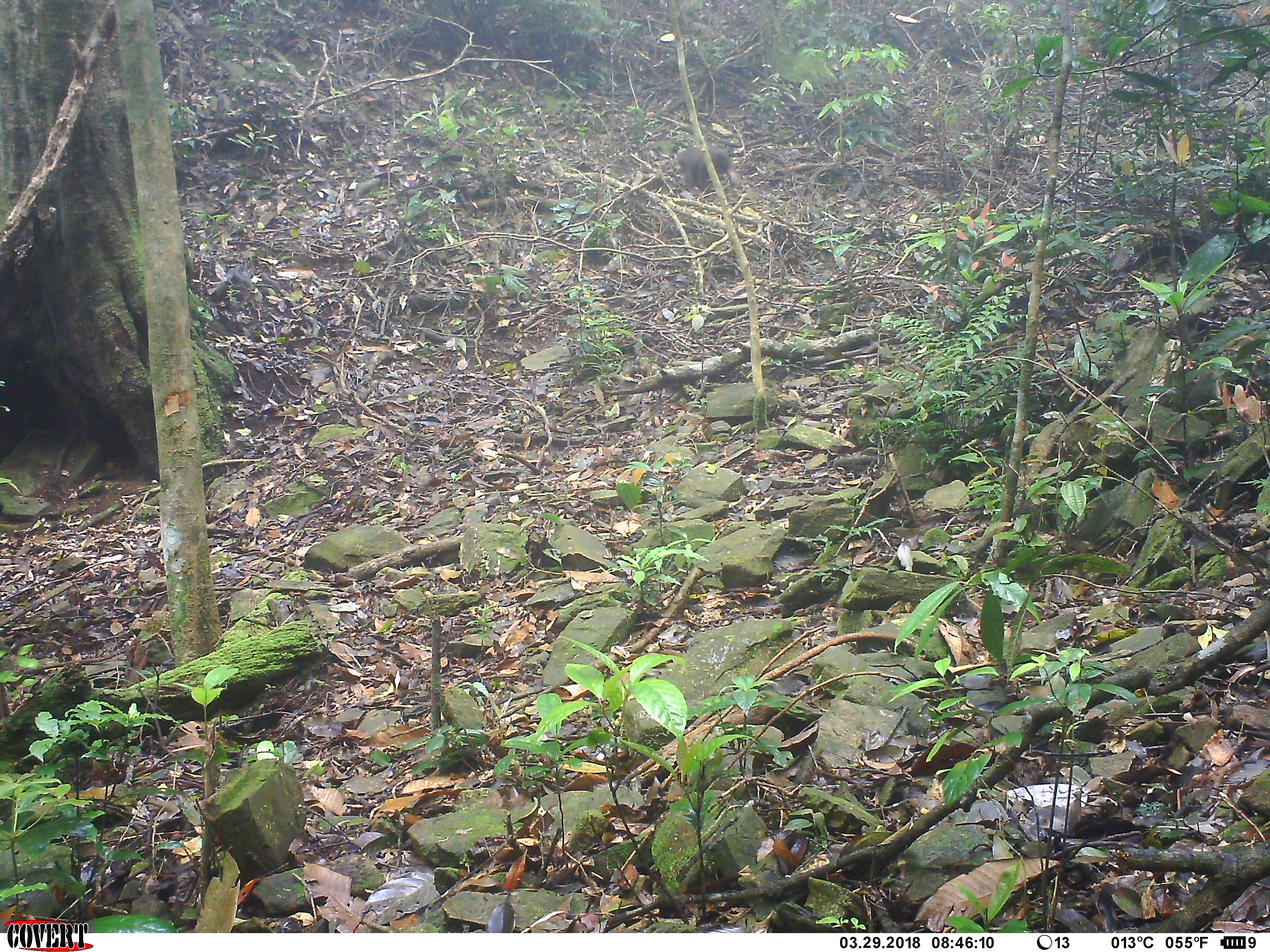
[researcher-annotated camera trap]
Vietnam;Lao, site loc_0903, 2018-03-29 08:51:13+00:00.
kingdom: Animalia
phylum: Chordata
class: Mammalia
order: Primates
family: Cercopithecidae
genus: Macaca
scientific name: Macaca arctoides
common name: stump-tailed macaque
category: stump tailed macaque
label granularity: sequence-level